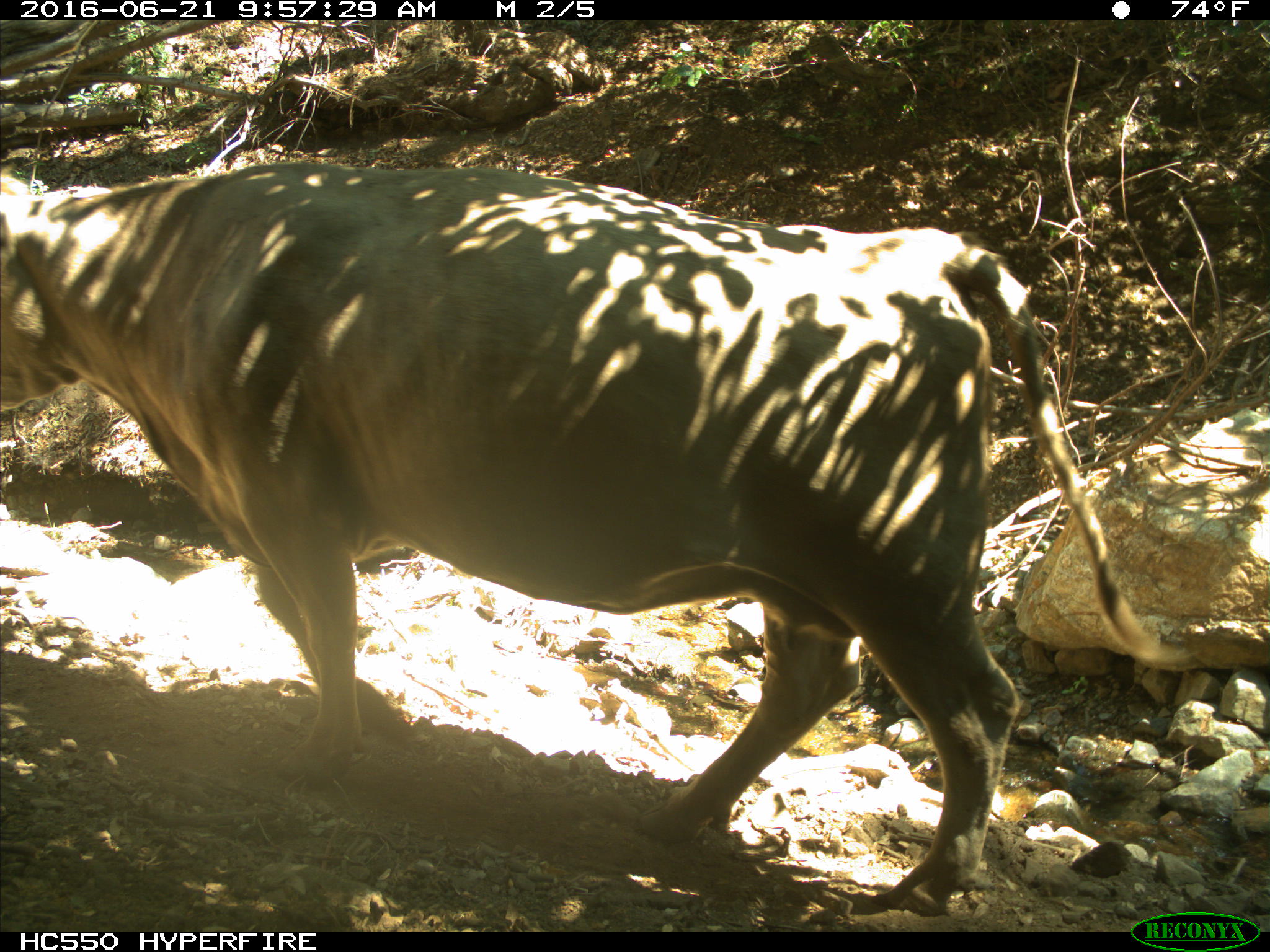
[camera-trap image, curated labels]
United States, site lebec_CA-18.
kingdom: Animalia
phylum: Chordata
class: Mammalia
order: Artiodactyla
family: Bovidae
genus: Bos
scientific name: Bos taurus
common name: domestic cow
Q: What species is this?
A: Bos taurus (domestic cow).